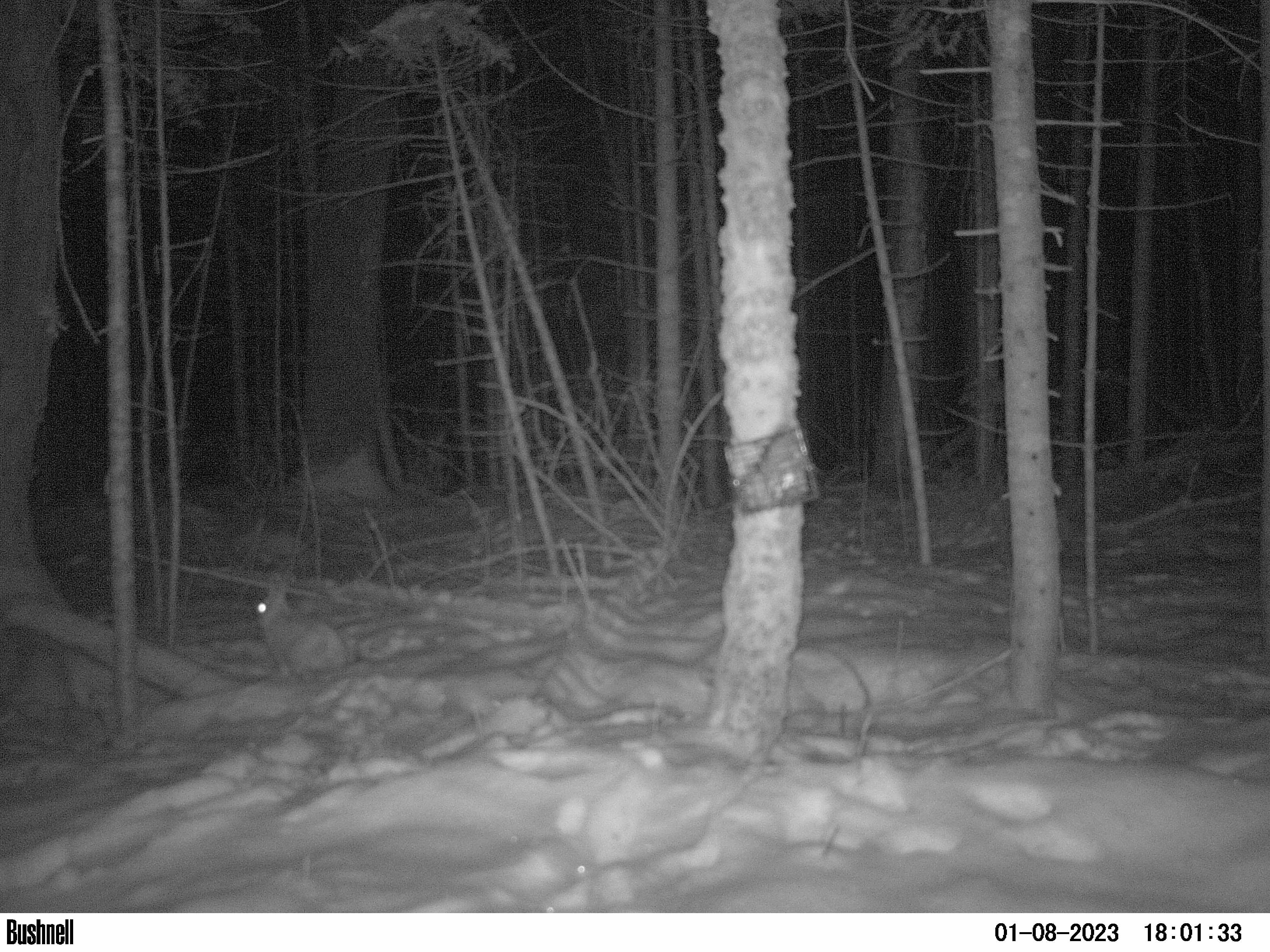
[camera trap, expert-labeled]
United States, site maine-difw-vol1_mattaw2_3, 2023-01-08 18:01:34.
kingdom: Animalia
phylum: Chordata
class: Mammalia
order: Lagomorpha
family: Leporidae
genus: Lepus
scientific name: Lepus americanus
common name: snowshoe hare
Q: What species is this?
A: Snowshoe hare (Lepus americanus).